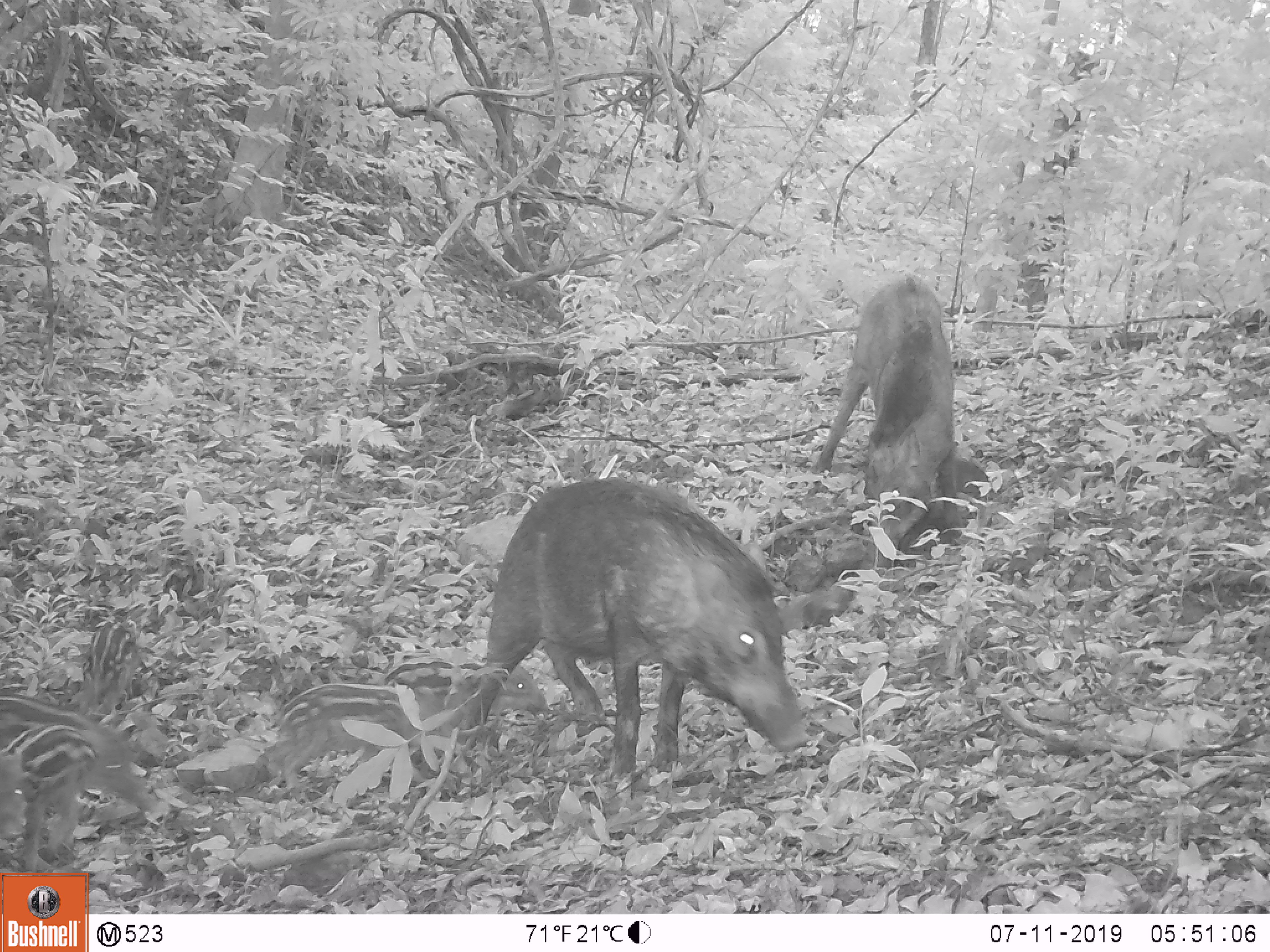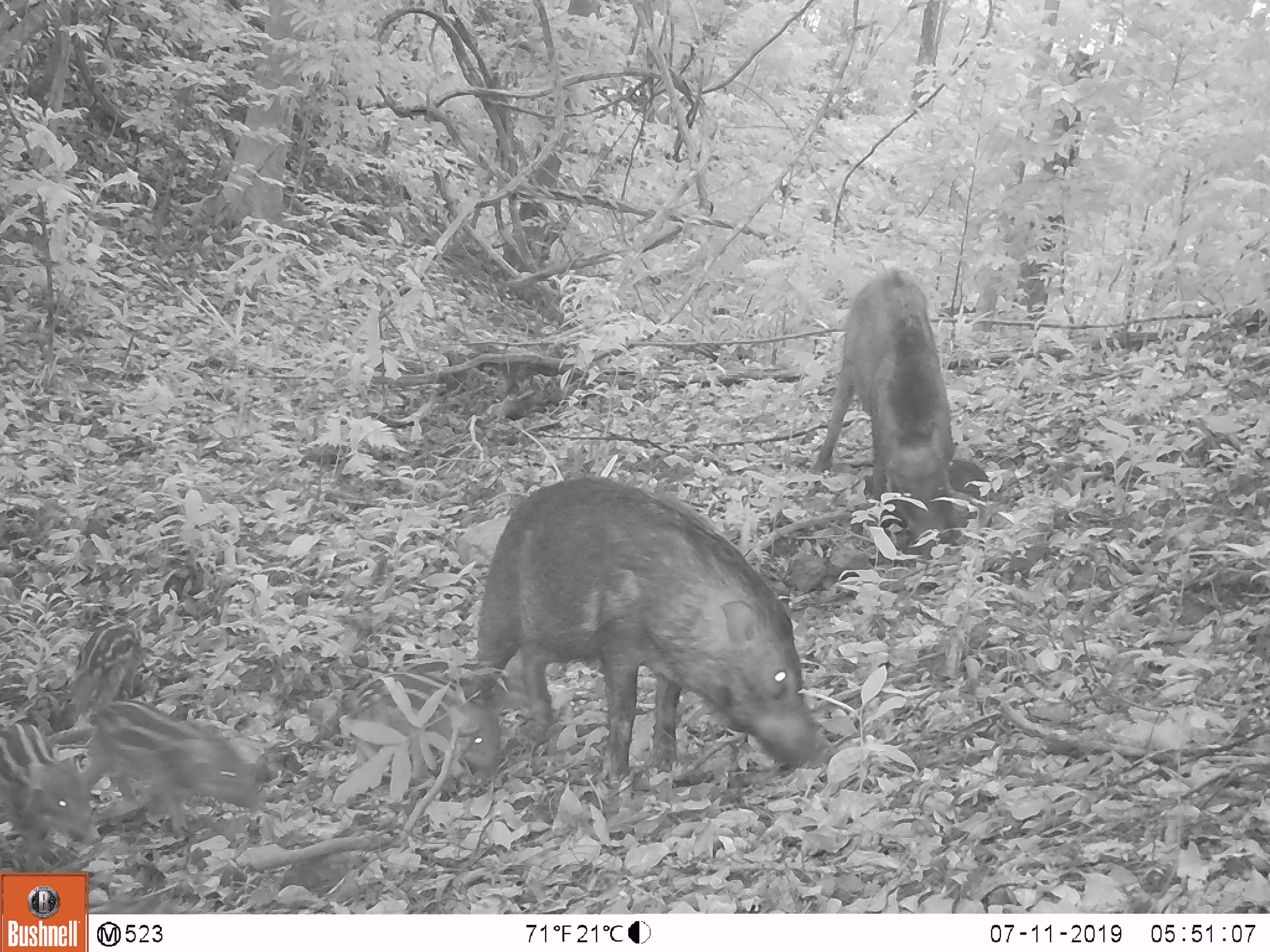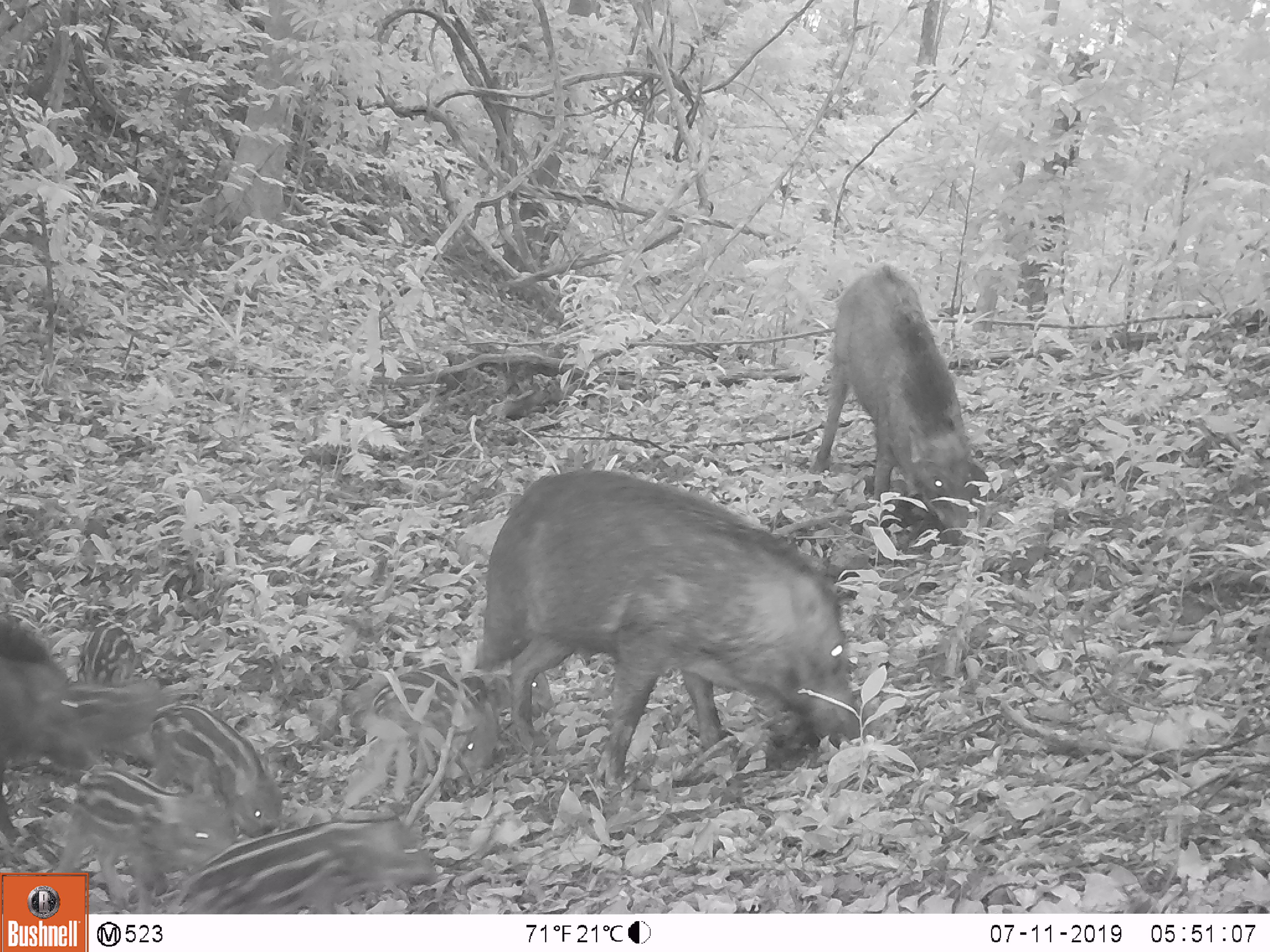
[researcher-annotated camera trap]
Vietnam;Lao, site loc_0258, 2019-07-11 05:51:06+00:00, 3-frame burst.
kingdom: Animalia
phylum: Chordata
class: Mammalia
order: Artiodactyla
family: Suidae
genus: Sus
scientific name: Sus scrofa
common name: eurasian wild pig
Eurasian wild pig (Sus scrofa). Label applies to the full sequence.